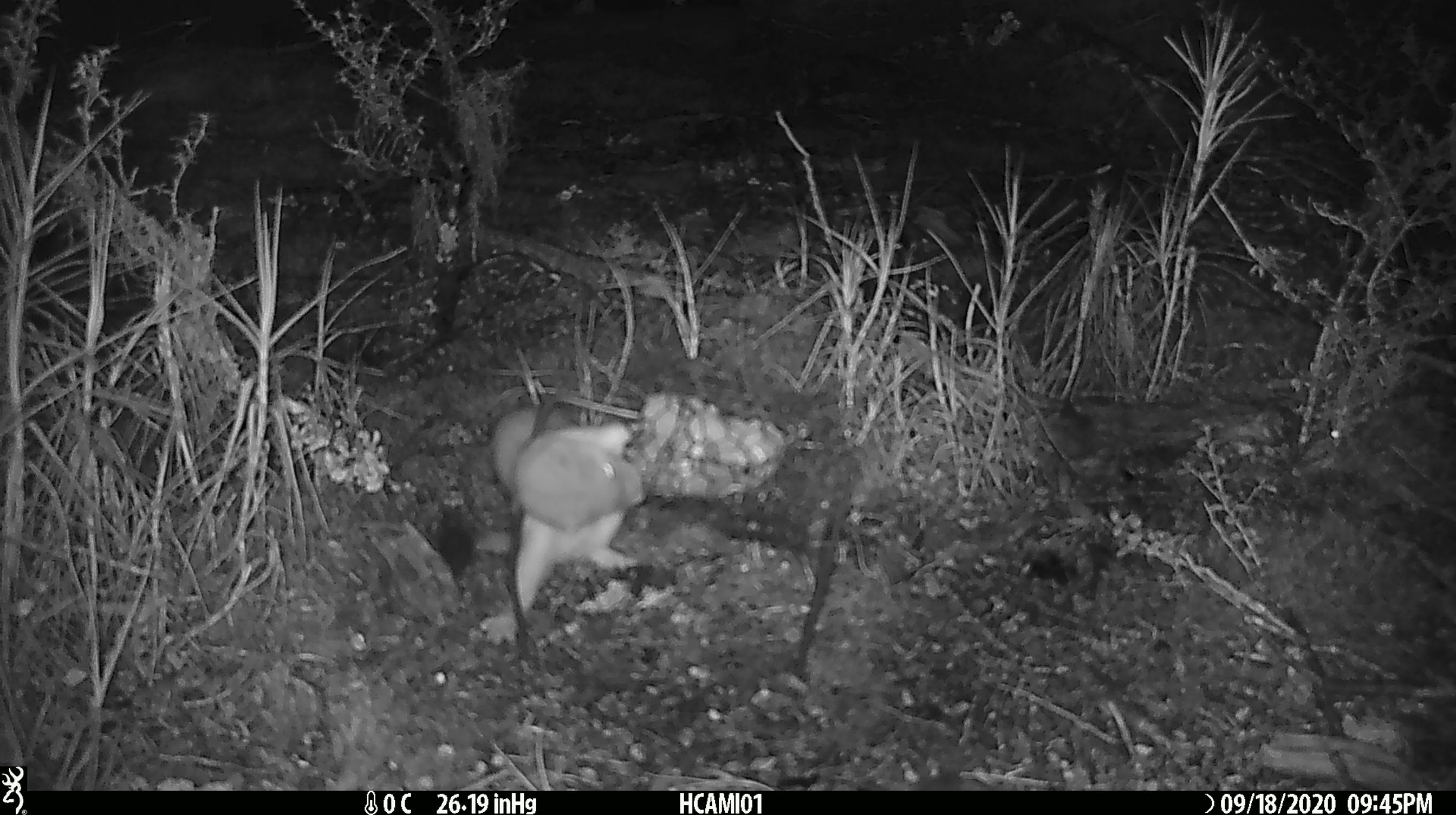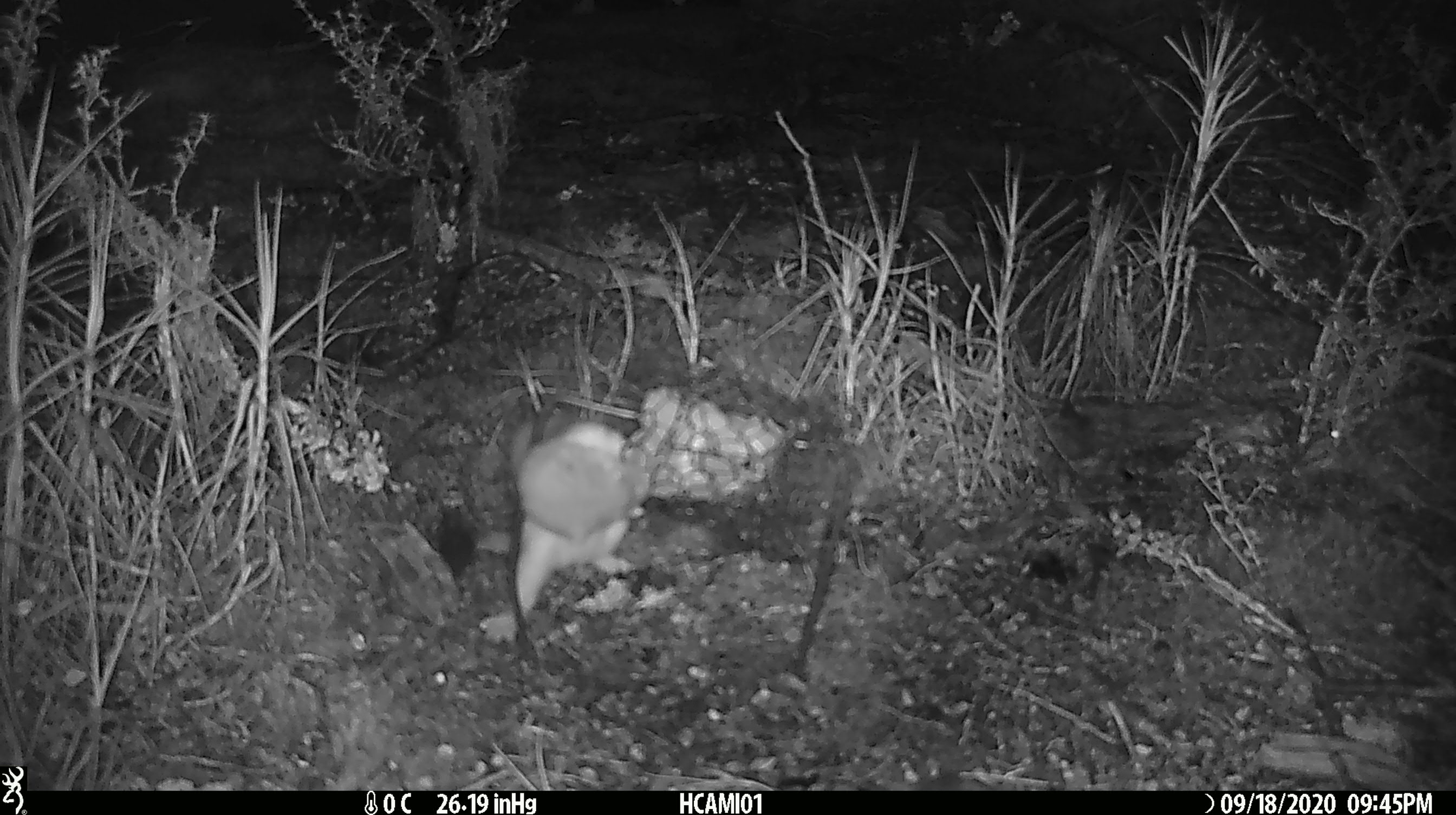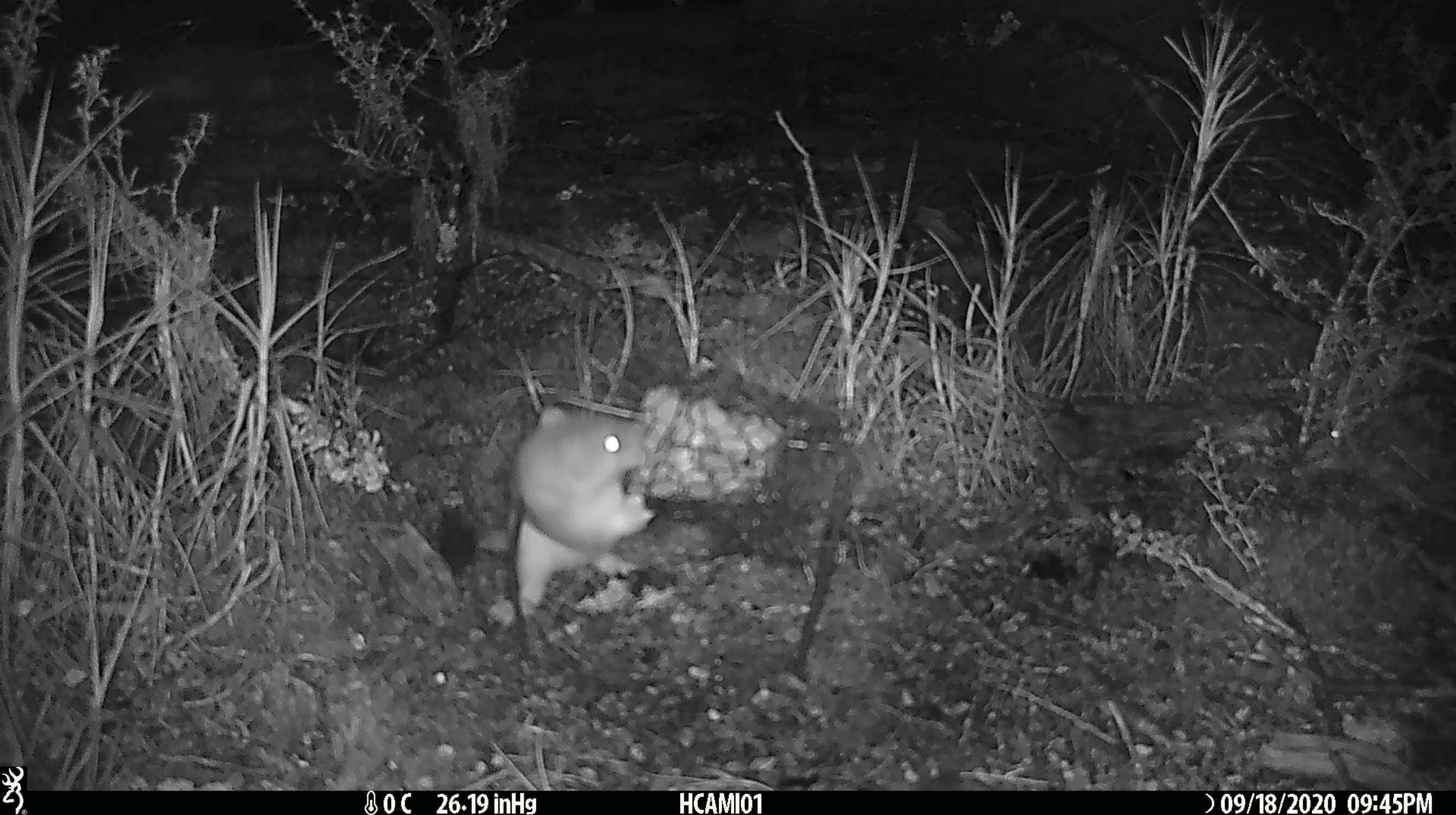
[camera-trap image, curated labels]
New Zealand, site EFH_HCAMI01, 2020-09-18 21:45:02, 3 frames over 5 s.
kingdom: Animalia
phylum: Chordata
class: Mammalia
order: Carnivora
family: Mustelidae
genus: Mustela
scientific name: Mustela erminea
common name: stoat